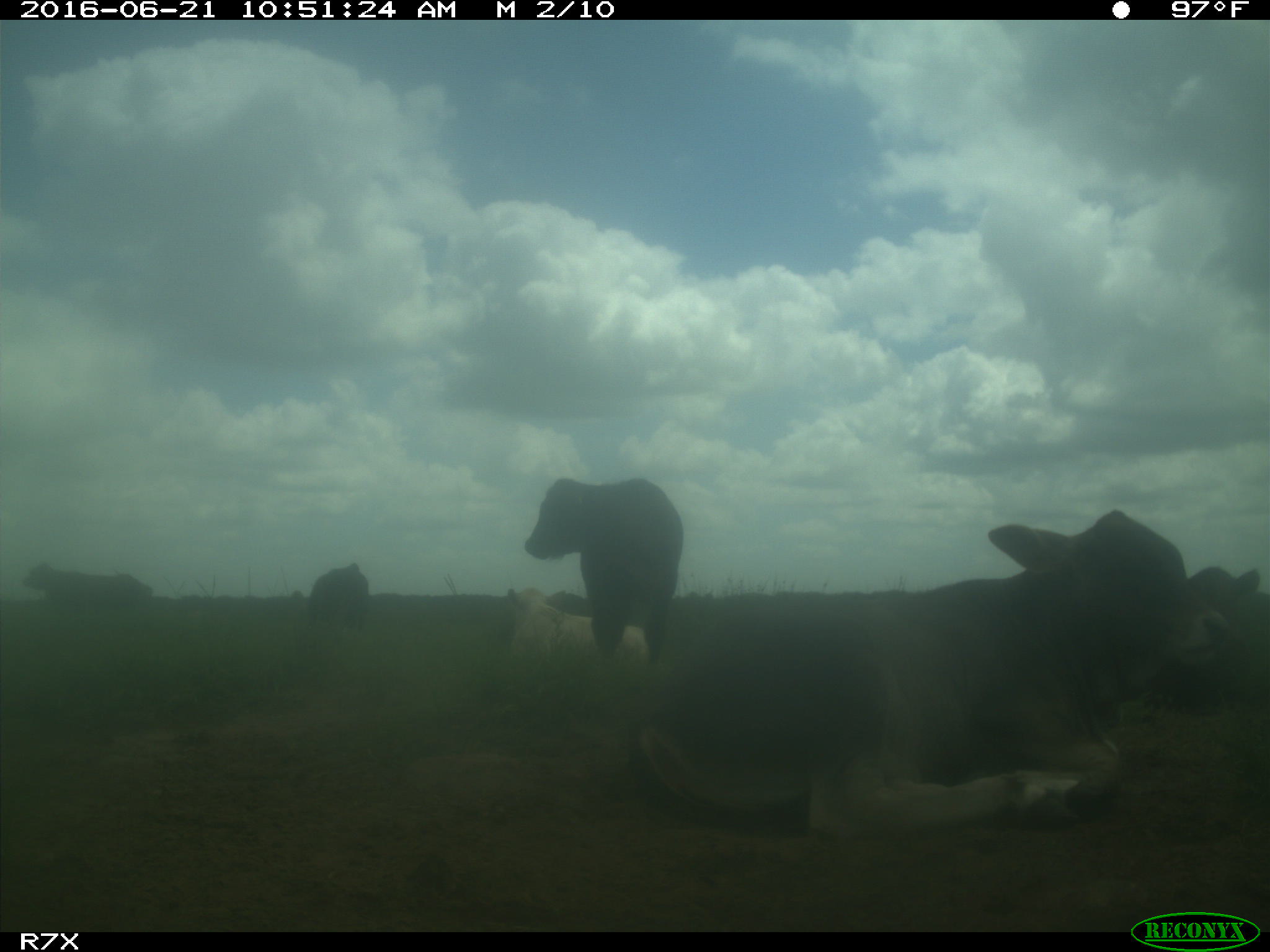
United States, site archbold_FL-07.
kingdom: Animalia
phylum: Chordata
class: Mammalia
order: Artiodactyla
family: Bovidae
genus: Bos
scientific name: Bos taurus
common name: domestic cow